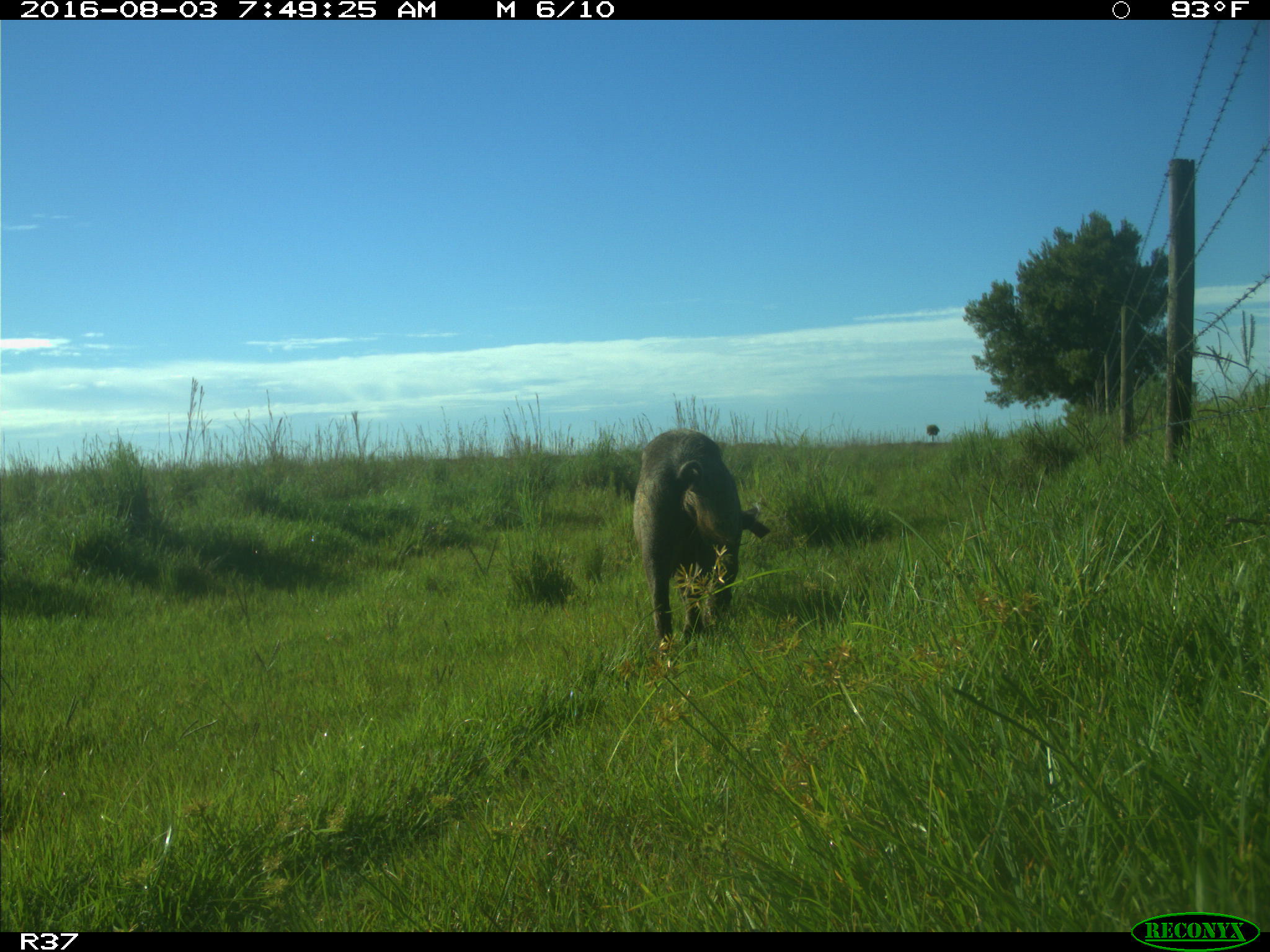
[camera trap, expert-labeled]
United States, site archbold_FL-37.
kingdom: Animalia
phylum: Chordata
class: Mammalia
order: Artiodactyla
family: Suidae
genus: Sus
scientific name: Sus scrofa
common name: wild boar